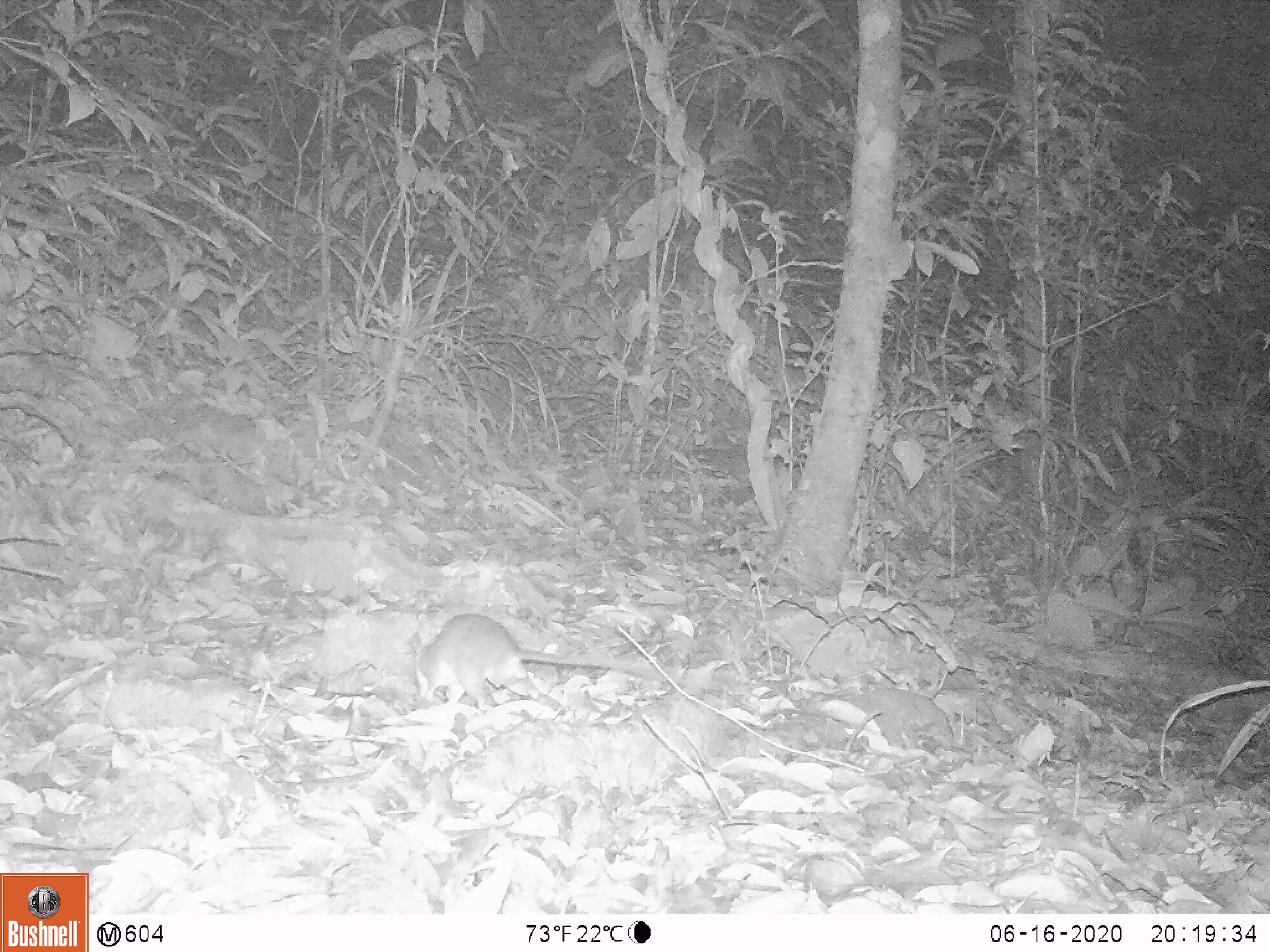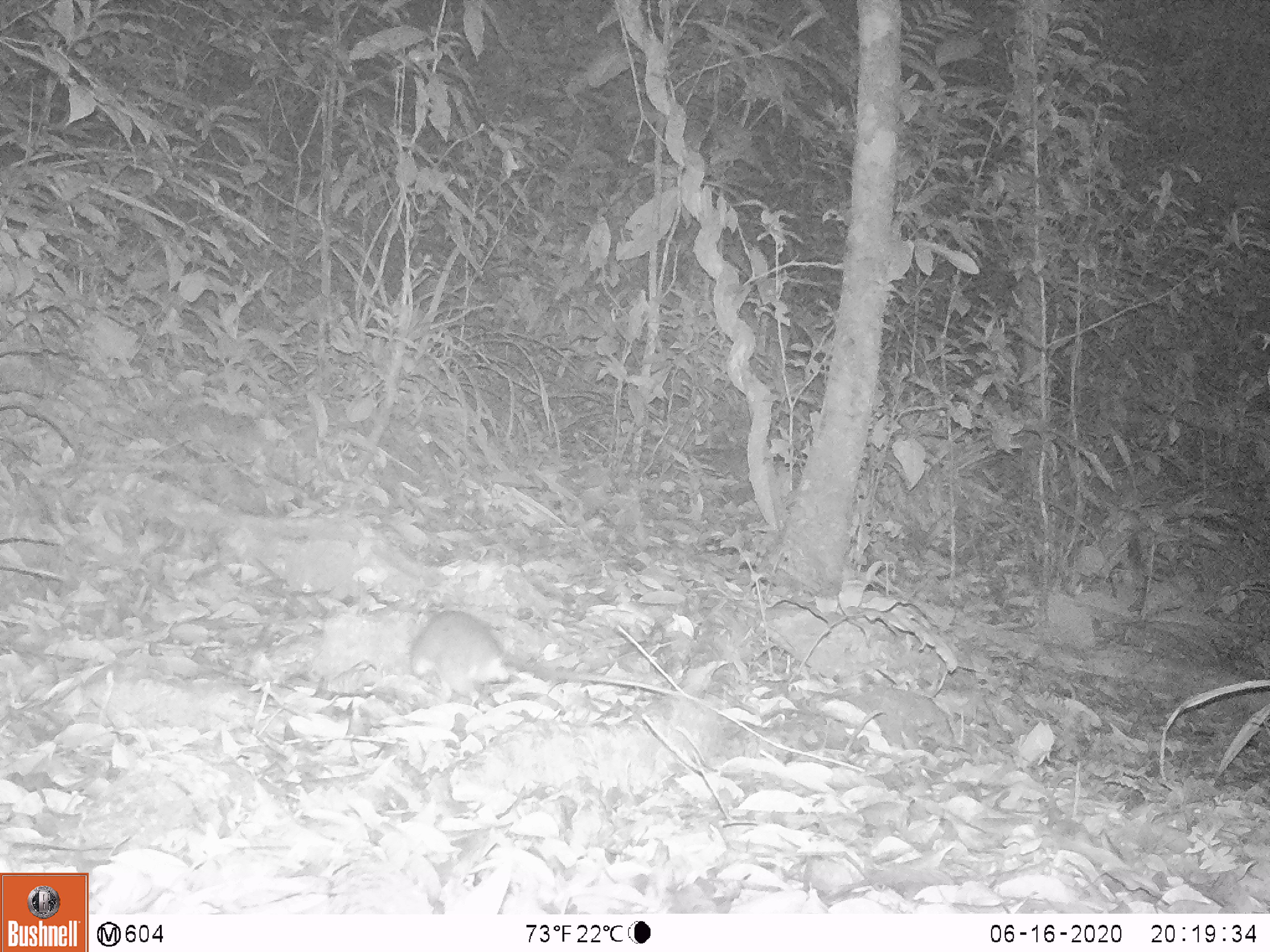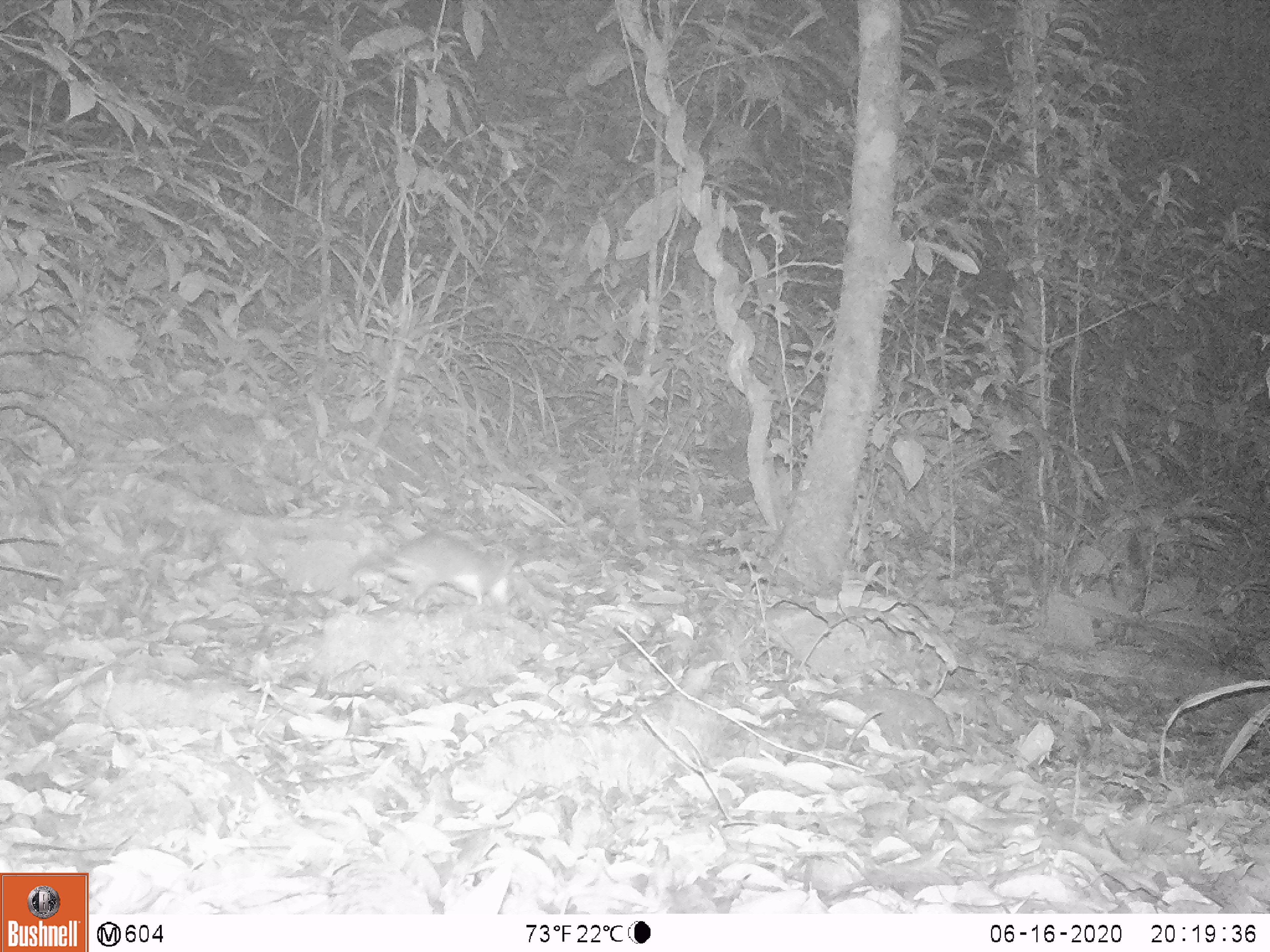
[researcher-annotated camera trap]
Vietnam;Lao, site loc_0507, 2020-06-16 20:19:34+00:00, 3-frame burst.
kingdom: Animalia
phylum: Chordata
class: Mammalia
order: Rodentia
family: Muridae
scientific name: Muridae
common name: old-world mice and rats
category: unidentified murid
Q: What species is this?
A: Unidentified murid (old-world mice and rats) (Muridae).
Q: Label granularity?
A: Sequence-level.